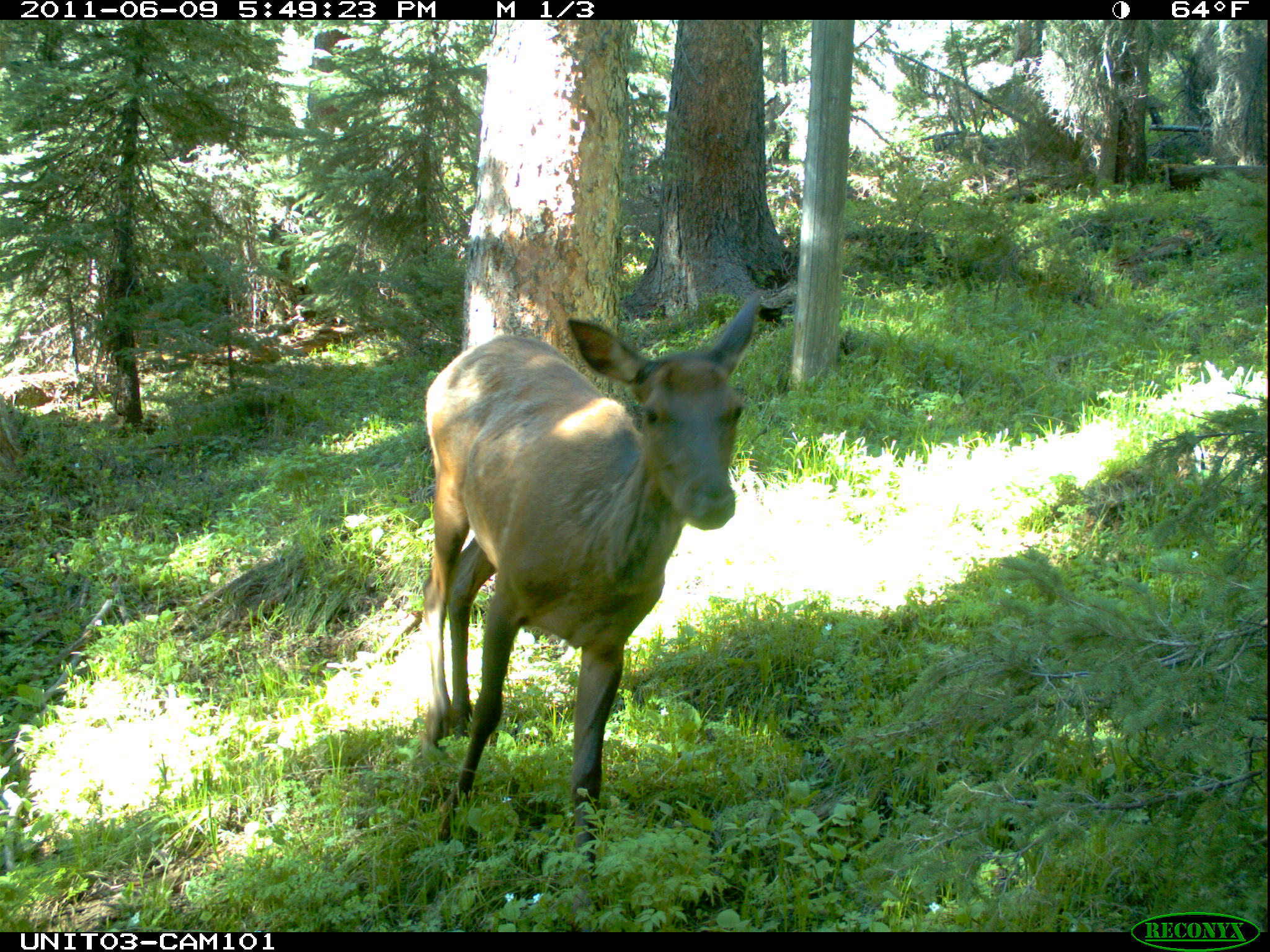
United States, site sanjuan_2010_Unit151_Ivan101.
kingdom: Animalia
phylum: Chordata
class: Mammalia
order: Artiodactyla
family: Cervidae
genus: Cervus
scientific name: Cervus elaphus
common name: red deer